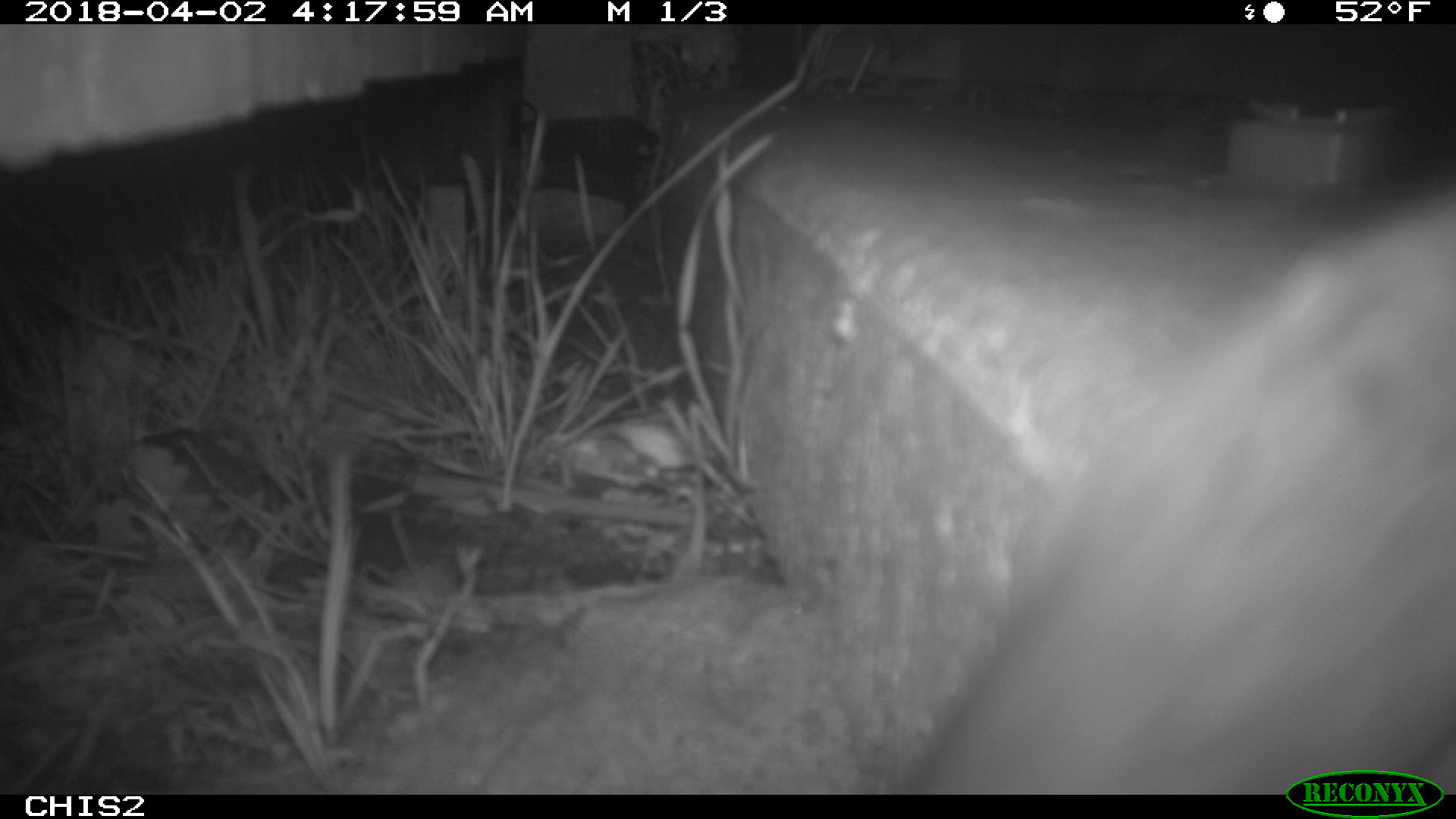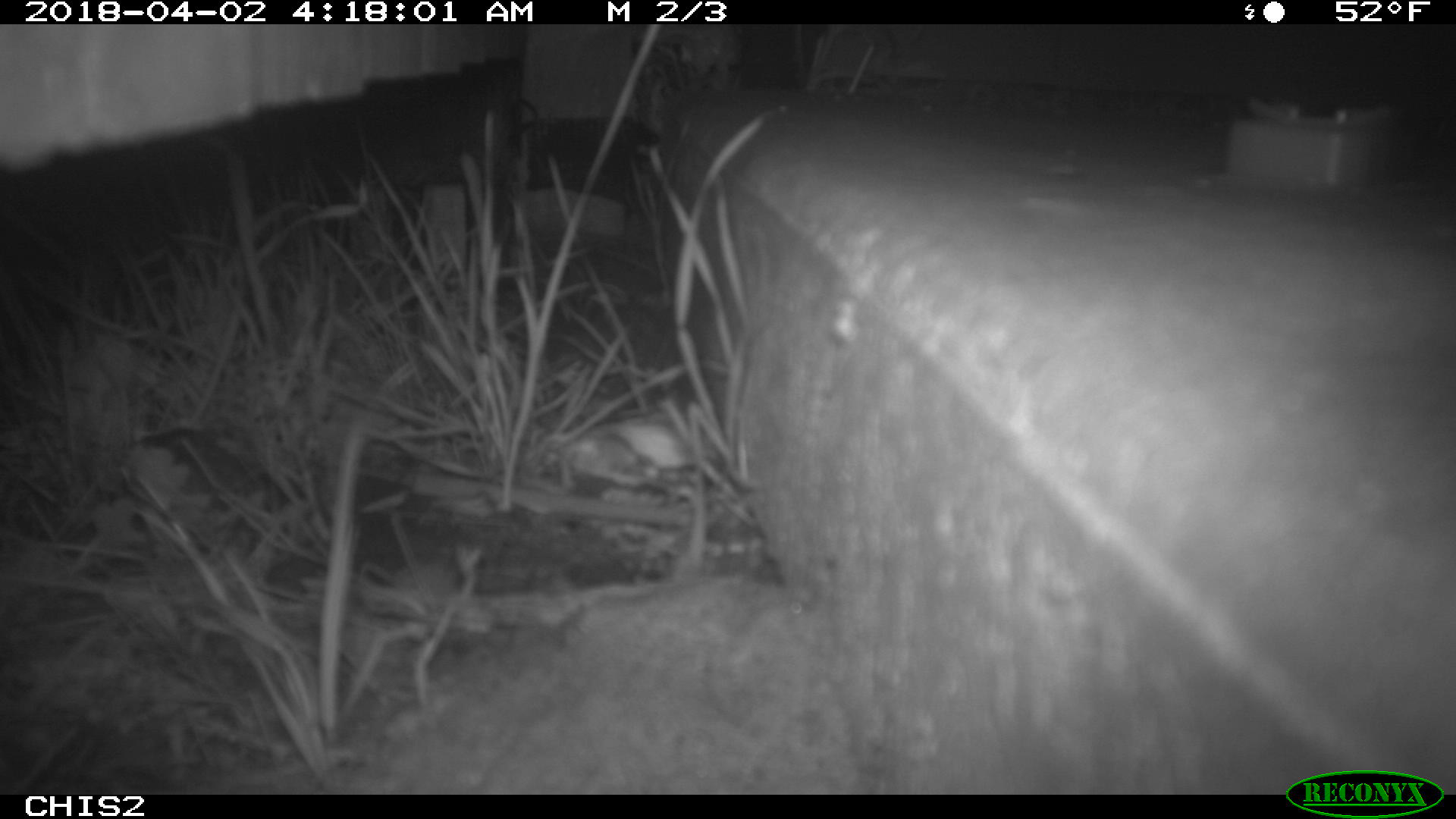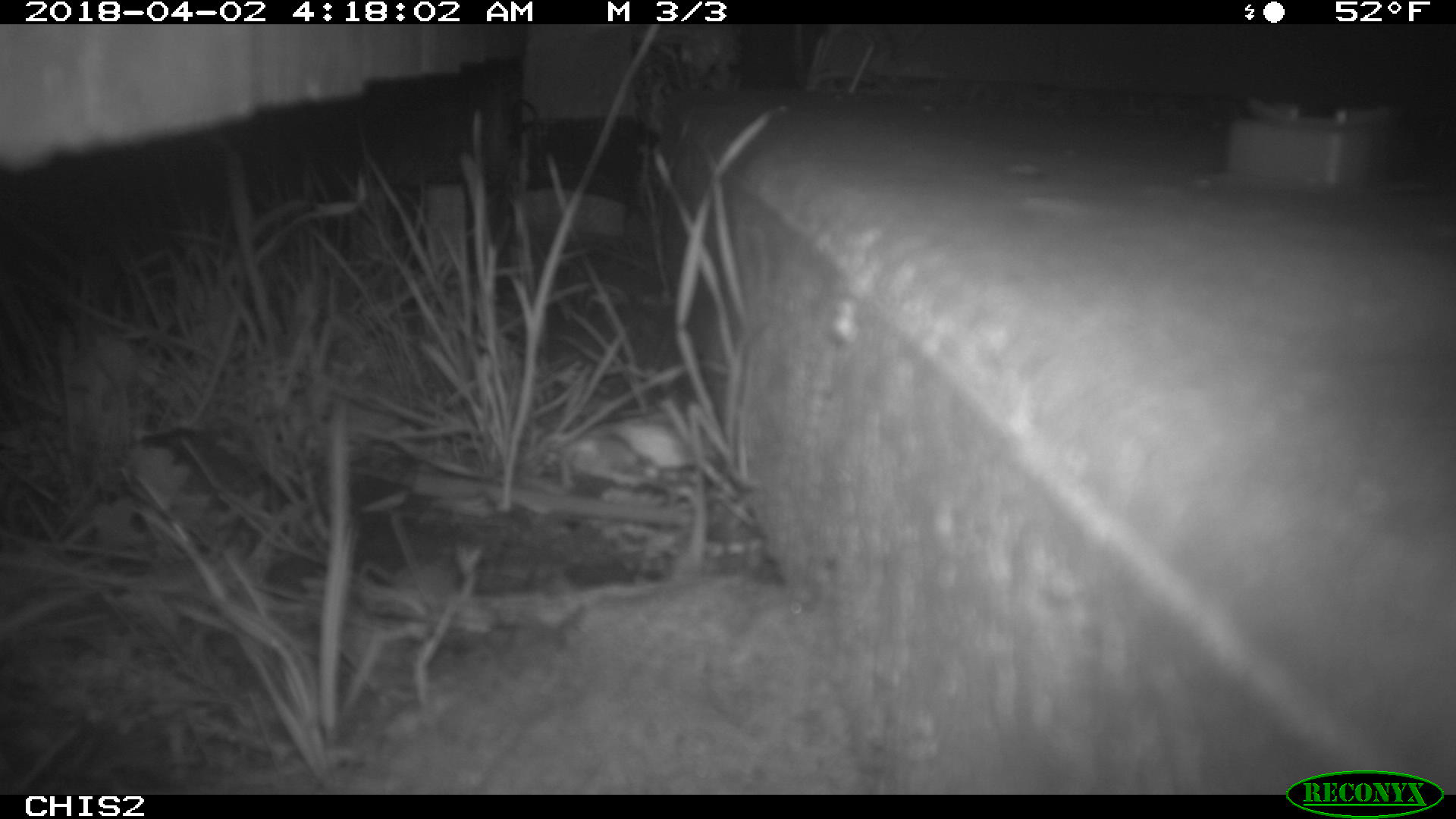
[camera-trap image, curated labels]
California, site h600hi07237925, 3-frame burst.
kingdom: Animalia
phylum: Chordata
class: Mammalia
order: Rodentia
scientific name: Rodentia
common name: rodent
Rodent (Rodentia).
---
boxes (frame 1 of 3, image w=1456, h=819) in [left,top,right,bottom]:
rodent: [906,193,1455,794]